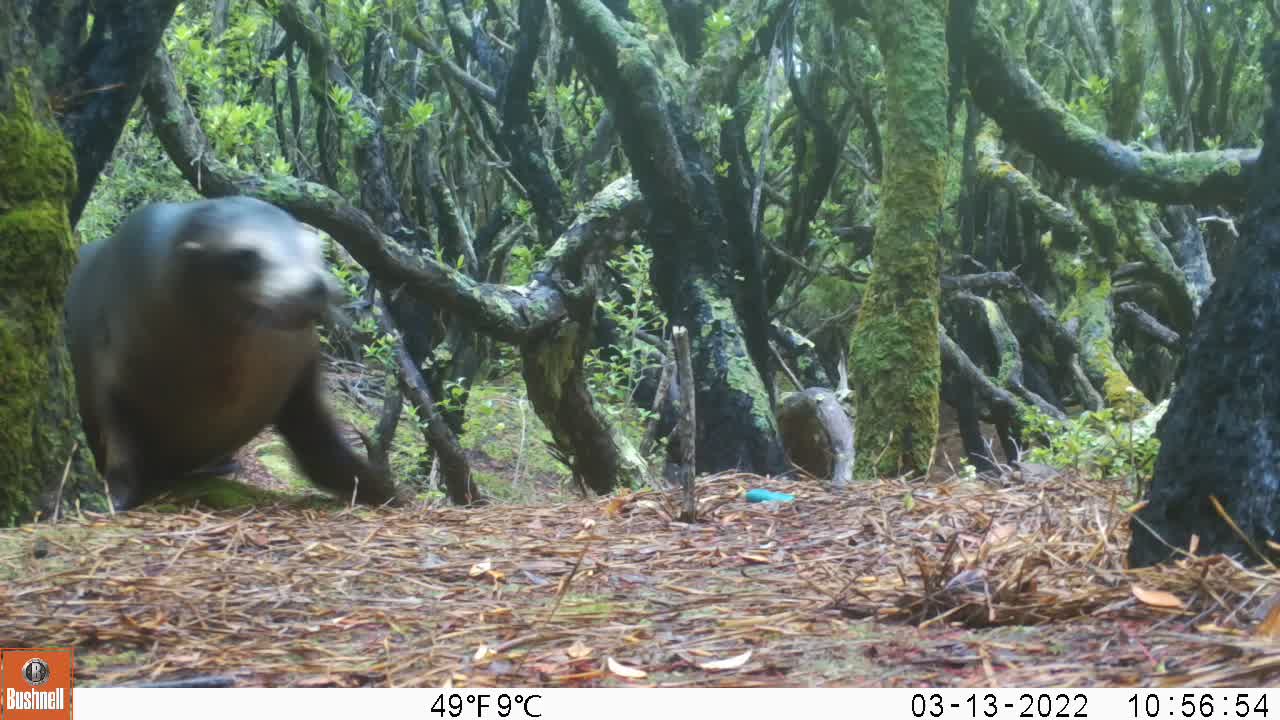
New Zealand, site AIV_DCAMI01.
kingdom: Animalia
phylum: Chordata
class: Mammalia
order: Carnivora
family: Otariidae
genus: Phocarctos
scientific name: Phocarctos hookeri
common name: new zealand sea lion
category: sealion